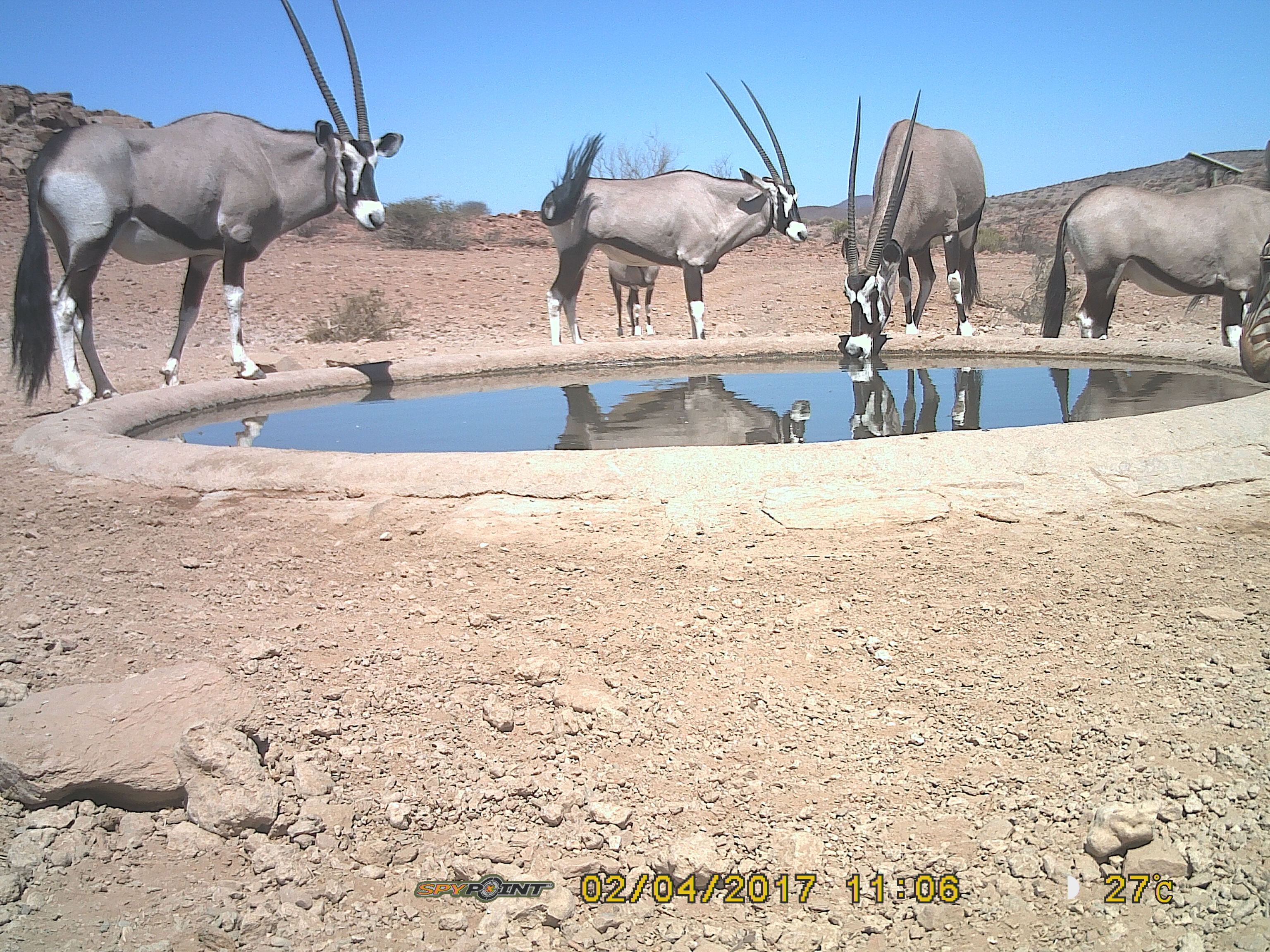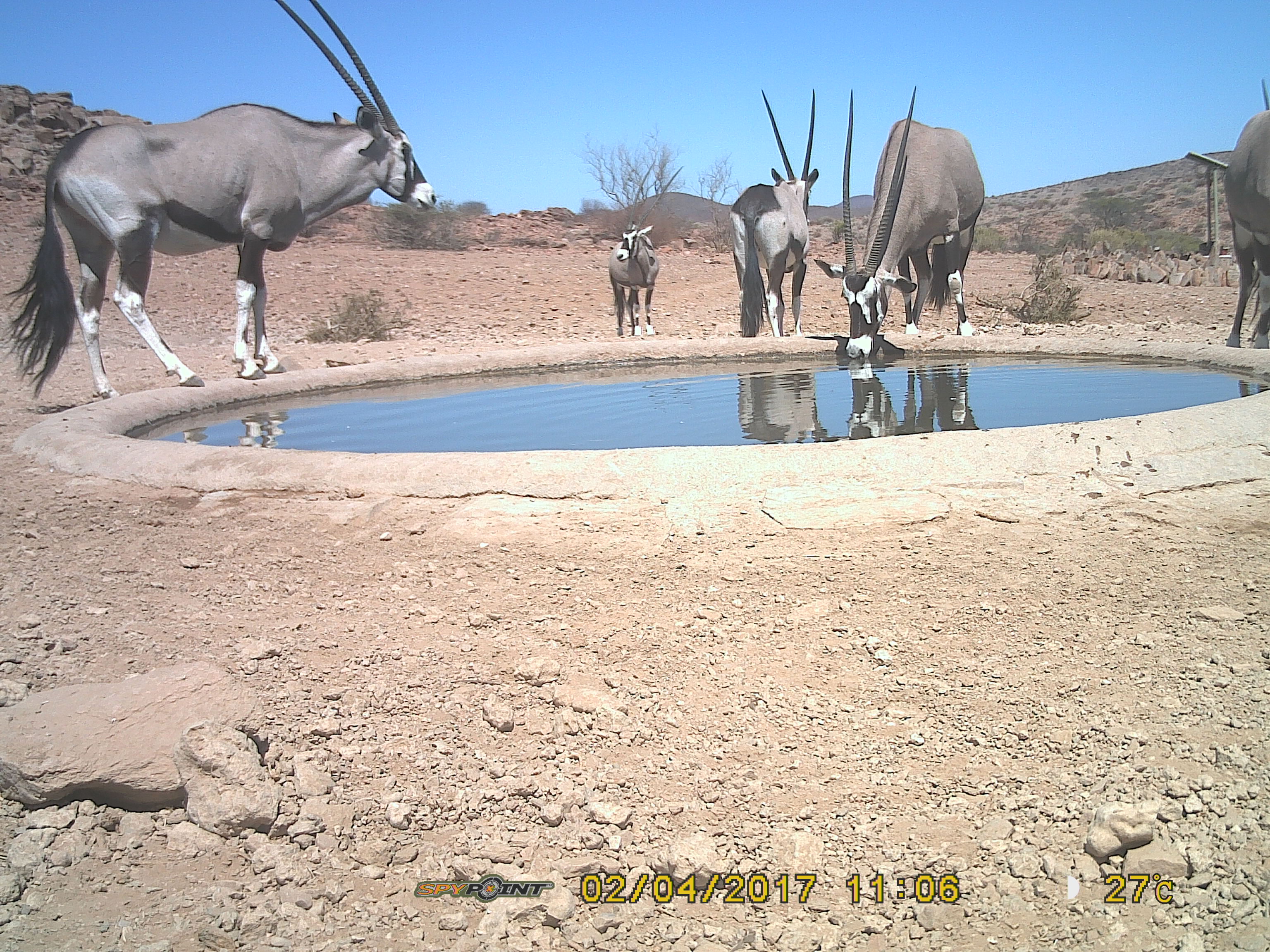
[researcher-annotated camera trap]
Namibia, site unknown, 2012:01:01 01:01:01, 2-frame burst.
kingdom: Animalia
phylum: Chordata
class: Mammalia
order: Artiodactyla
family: Bovidae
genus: Oryx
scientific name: Oryx gazella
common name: gemsbok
Oryx gazella (gemsbok).